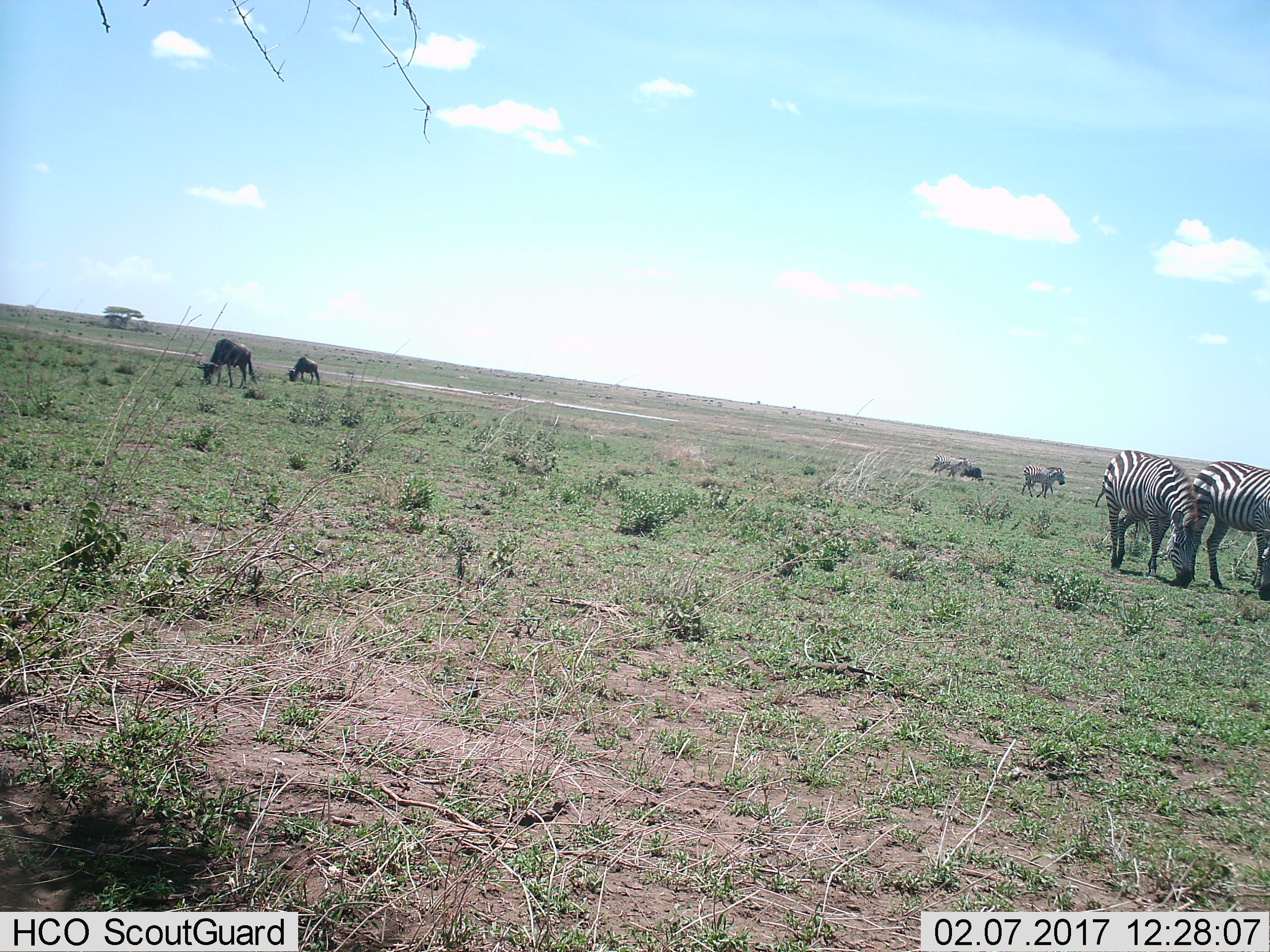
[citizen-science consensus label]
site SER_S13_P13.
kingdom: Animalia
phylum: Chordata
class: Mammalia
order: Artiodactyla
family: Bovidae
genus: Connochaetes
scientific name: Connochaetes taurinus taurinus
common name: blue wildebeest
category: wildebeestblue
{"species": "wildebeestblue (blue wildebeest) (Connochaetes taurinus taurinus)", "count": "3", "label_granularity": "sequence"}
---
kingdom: Animalia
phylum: Chordata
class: Mammalia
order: Perissodactyla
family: Equidae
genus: Equus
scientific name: Equus quagga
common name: plains zebra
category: zebraplains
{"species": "zebraplains (plains zebra) (Equus quagga)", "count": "4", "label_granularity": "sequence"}